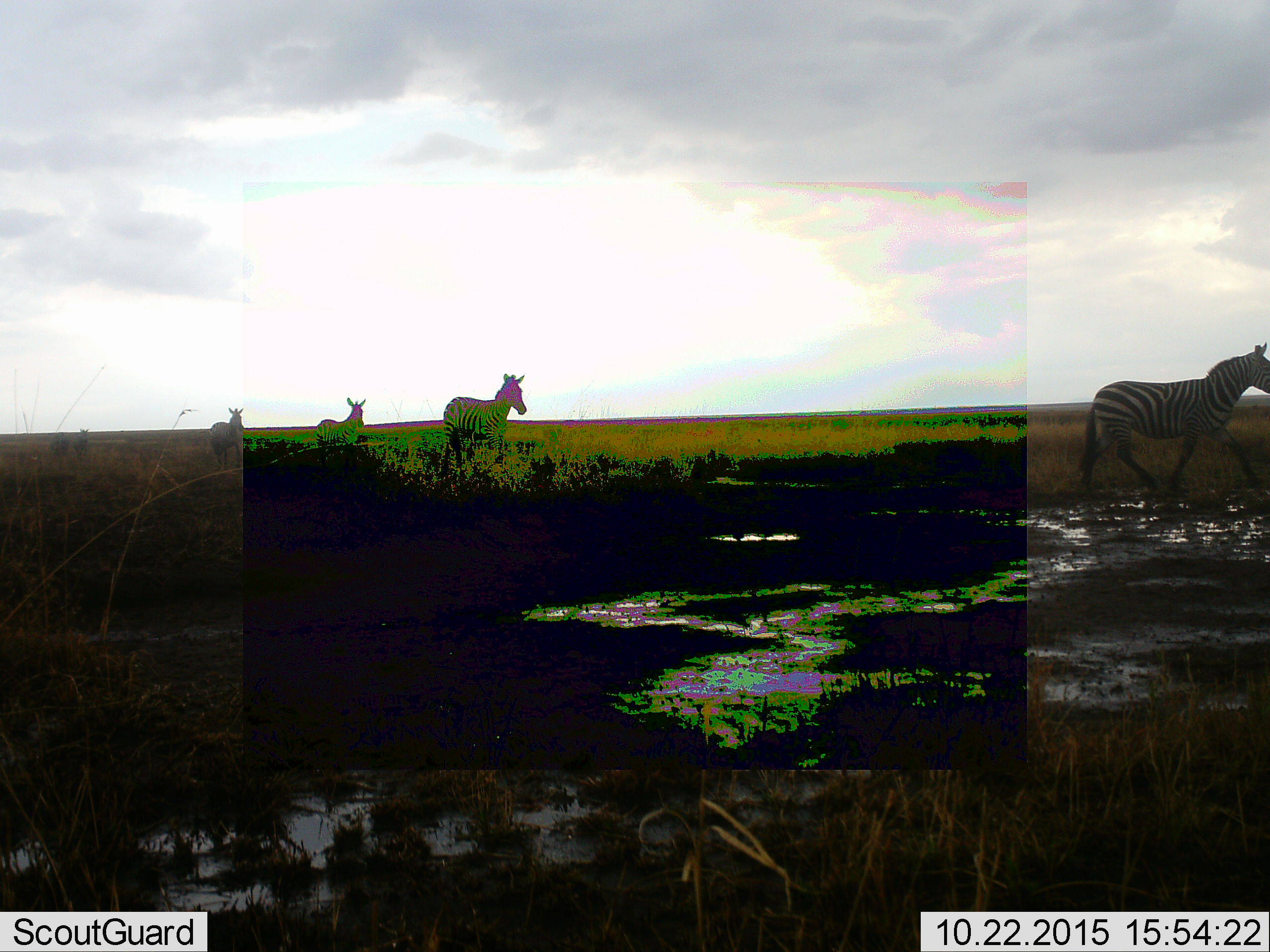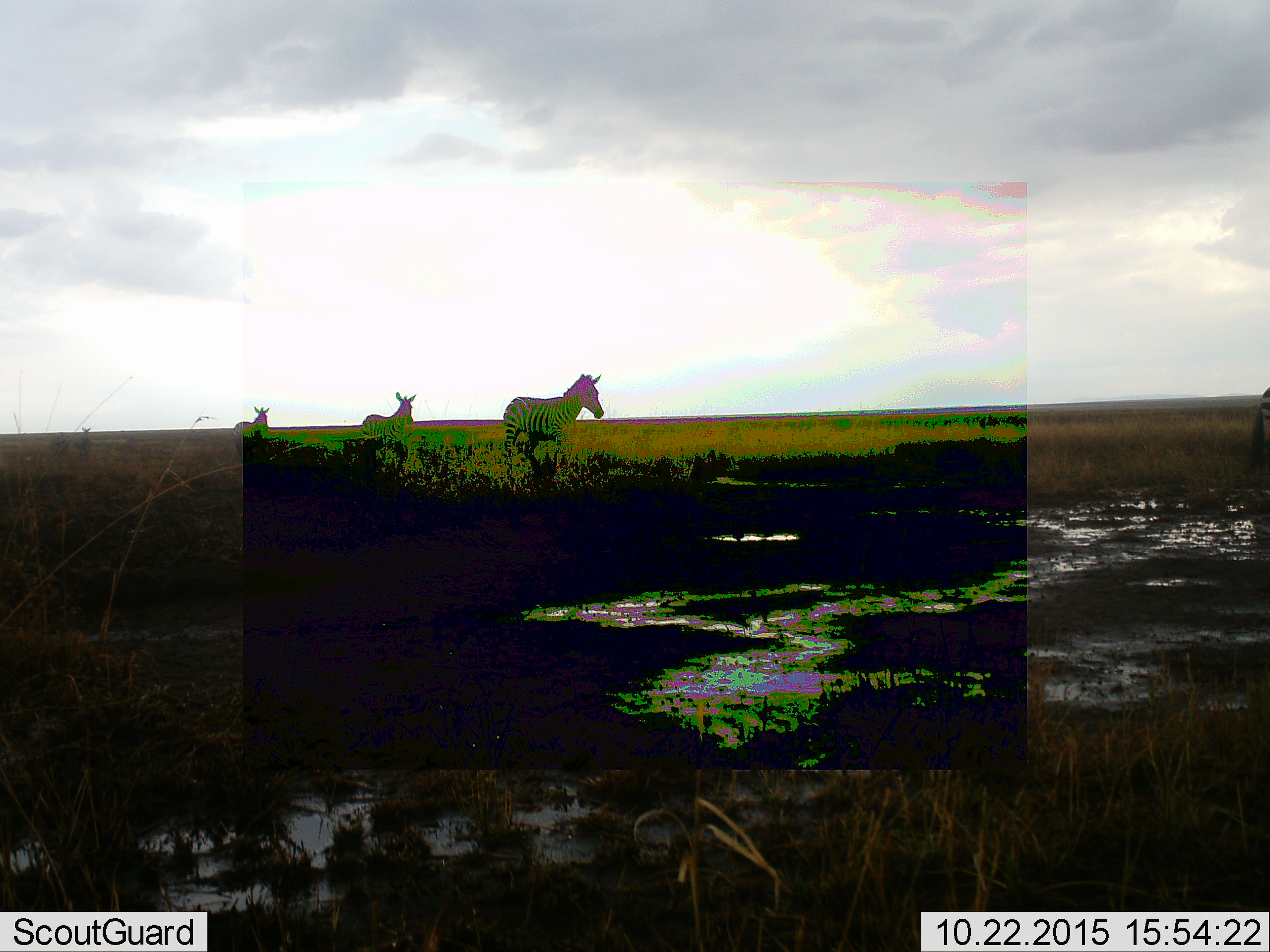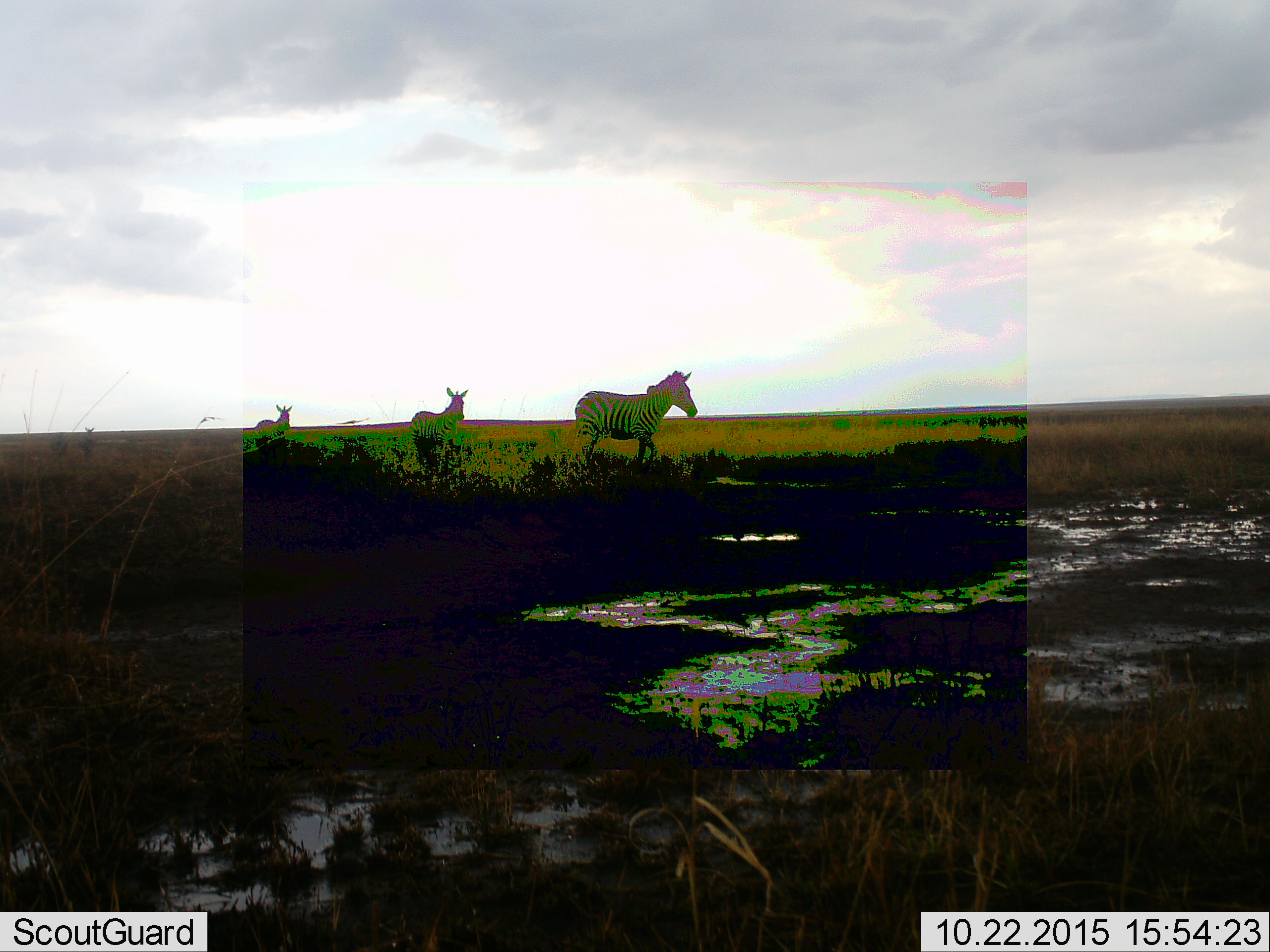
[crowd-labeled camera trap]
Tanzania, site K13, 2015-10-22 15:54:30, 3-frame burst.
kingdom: Animalia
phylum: Chordata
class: Mammalia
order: Perissodactyla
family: Equidae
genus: Equus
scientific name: Equus quagga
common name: plains zebra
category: zebra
Zebra (plains zebra) (Equus quagga), count 5. Behavior (volunteer vote fractions): standing 10%, resting 0%, moving 100%, interacting 0%. Young present (vote fraction): 0%. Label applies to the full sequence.